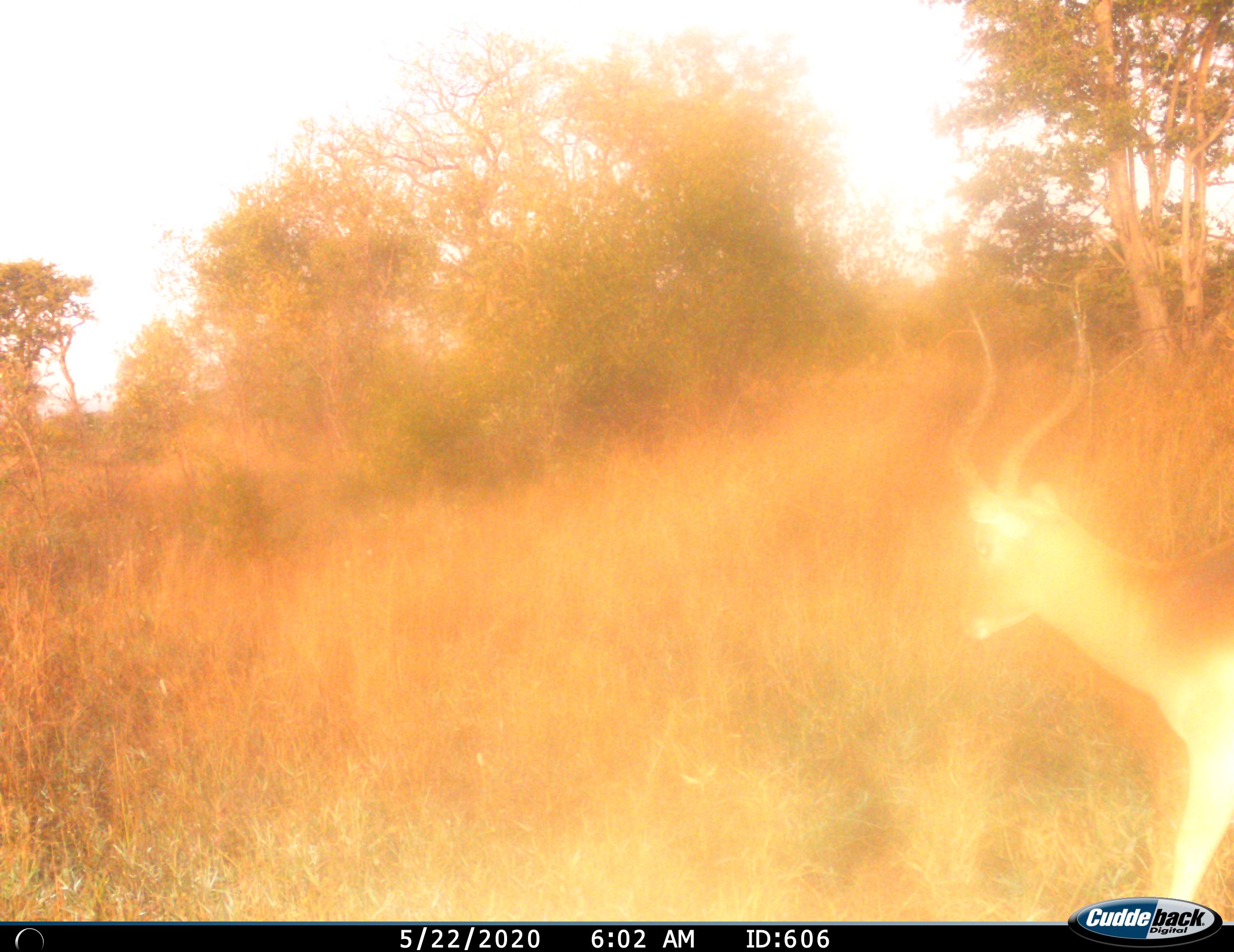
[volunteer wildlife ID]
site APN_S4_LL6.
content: unidentified animal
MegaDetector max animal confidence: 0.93